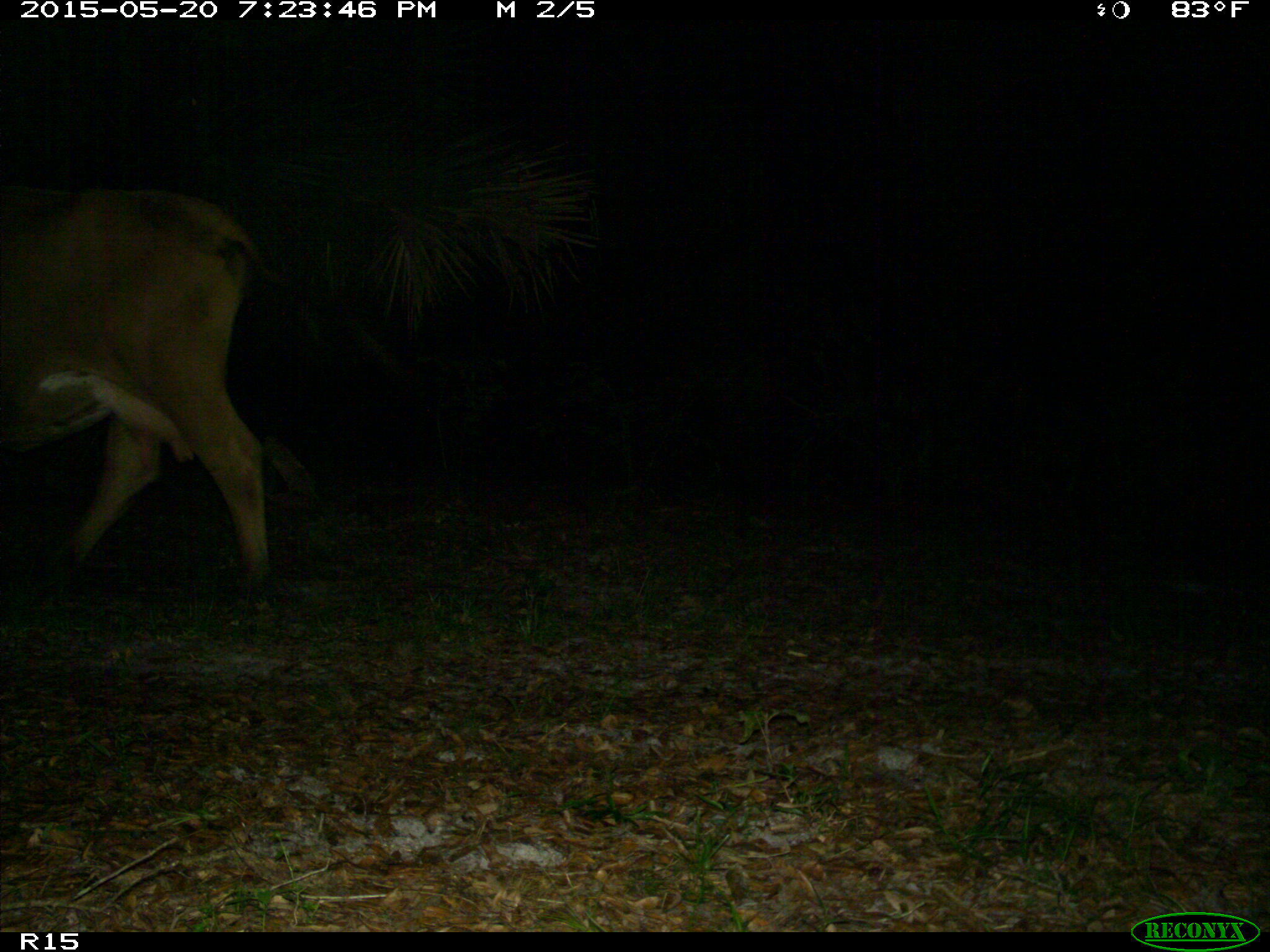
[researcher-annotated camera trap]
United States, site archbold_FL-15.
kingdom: Animalia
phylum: Chordata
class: Mammalia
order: Artiodactyla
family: Bovidae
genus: Bos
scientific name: Bos taurus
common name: domestic cow